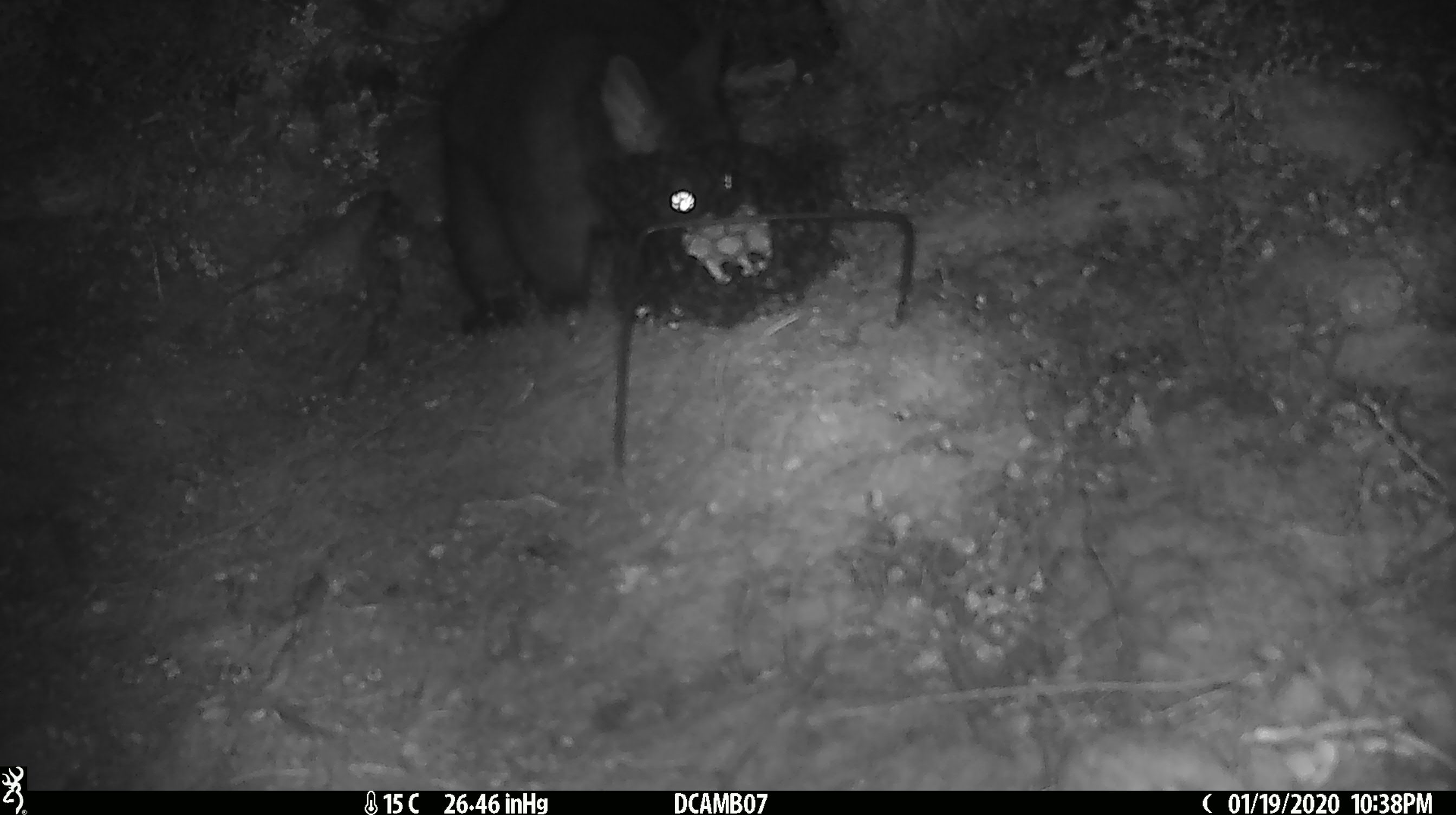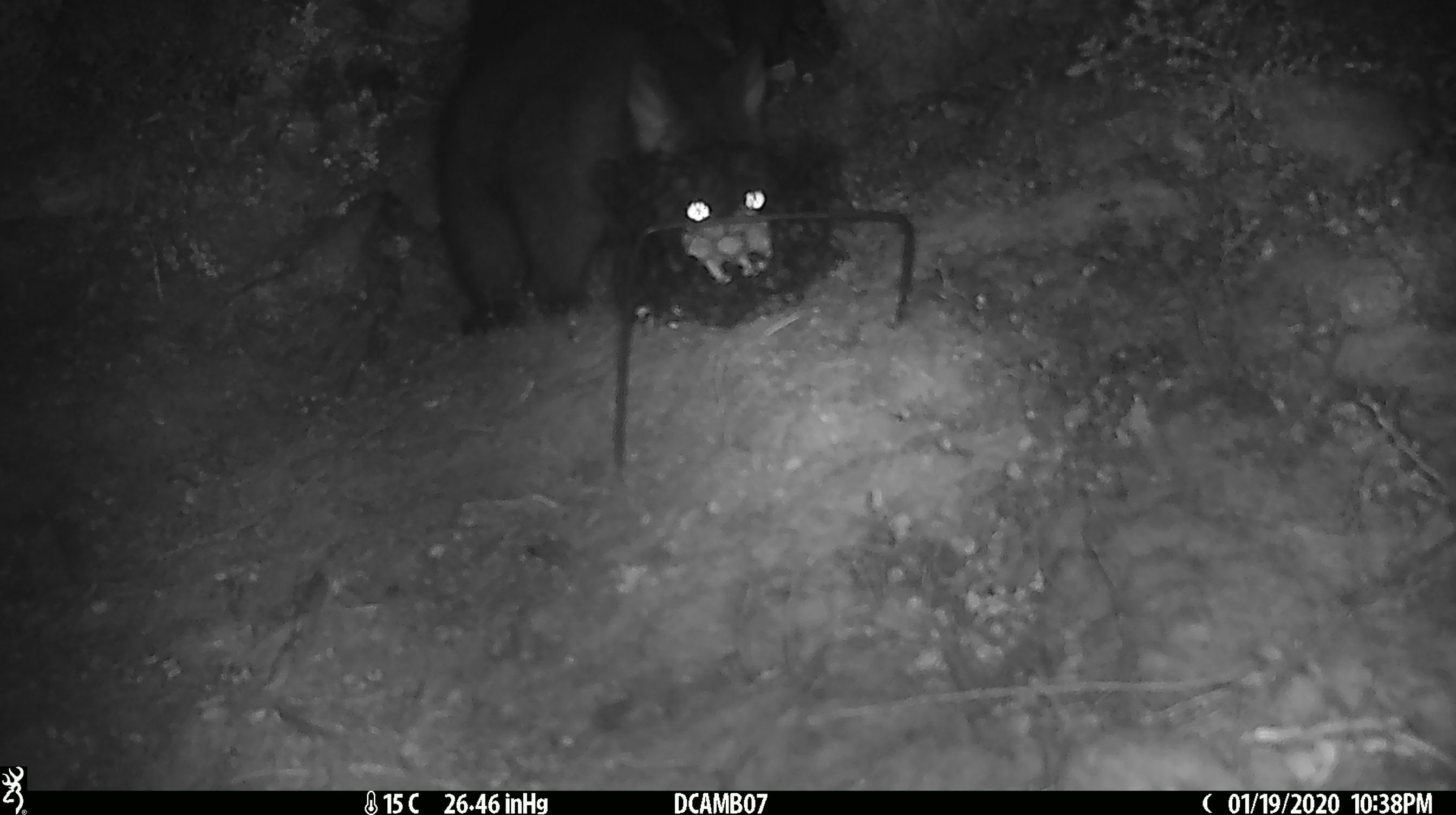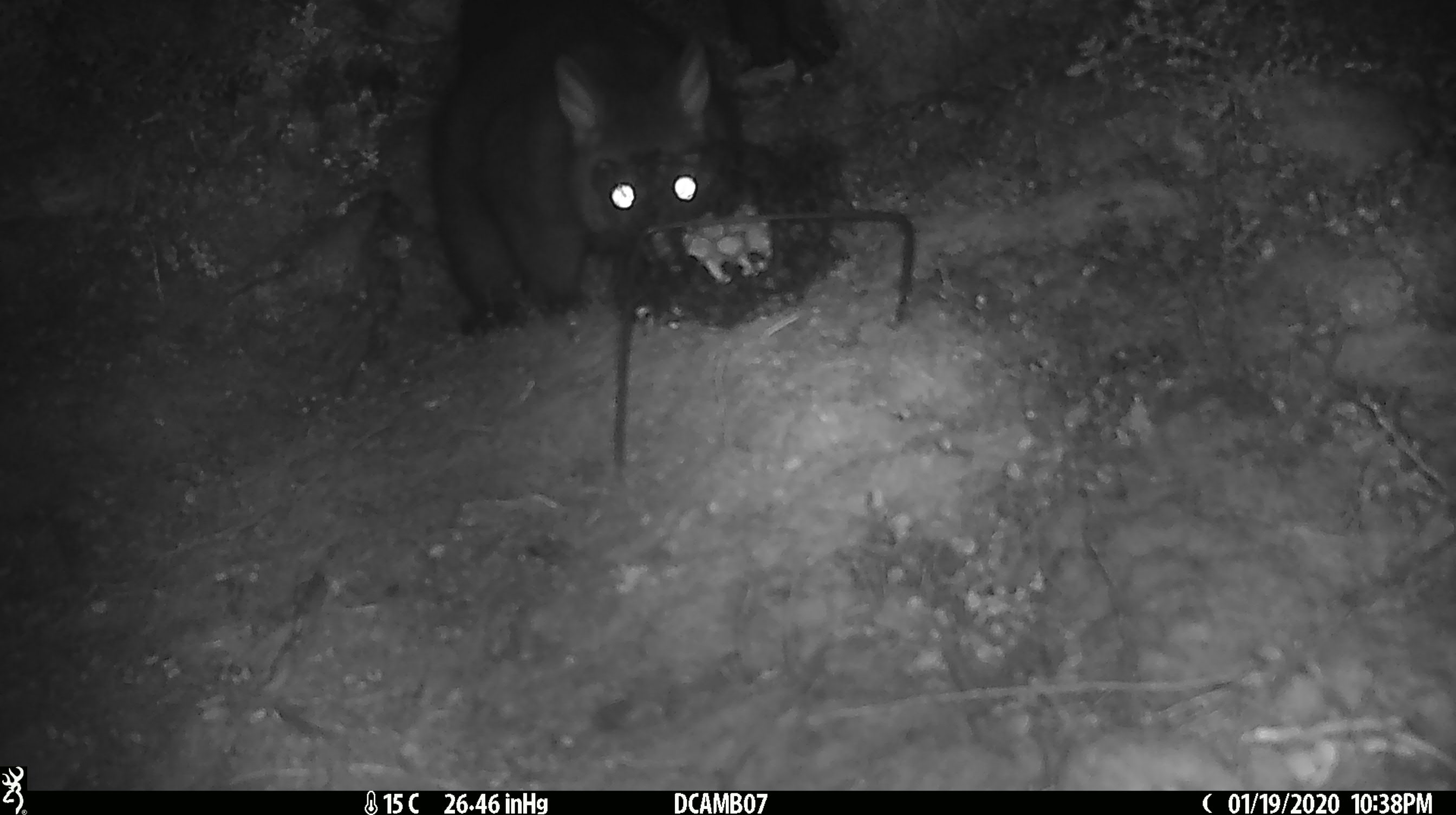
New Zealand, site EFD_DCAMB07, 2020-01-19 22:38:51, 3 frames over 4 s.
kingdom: Animalia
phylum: Chordata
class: Mammalia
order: Diprotodontia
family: Phalangeridae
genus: Trichosurus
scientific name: Trichosurus vulpecula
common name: common brushtail possum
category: possum